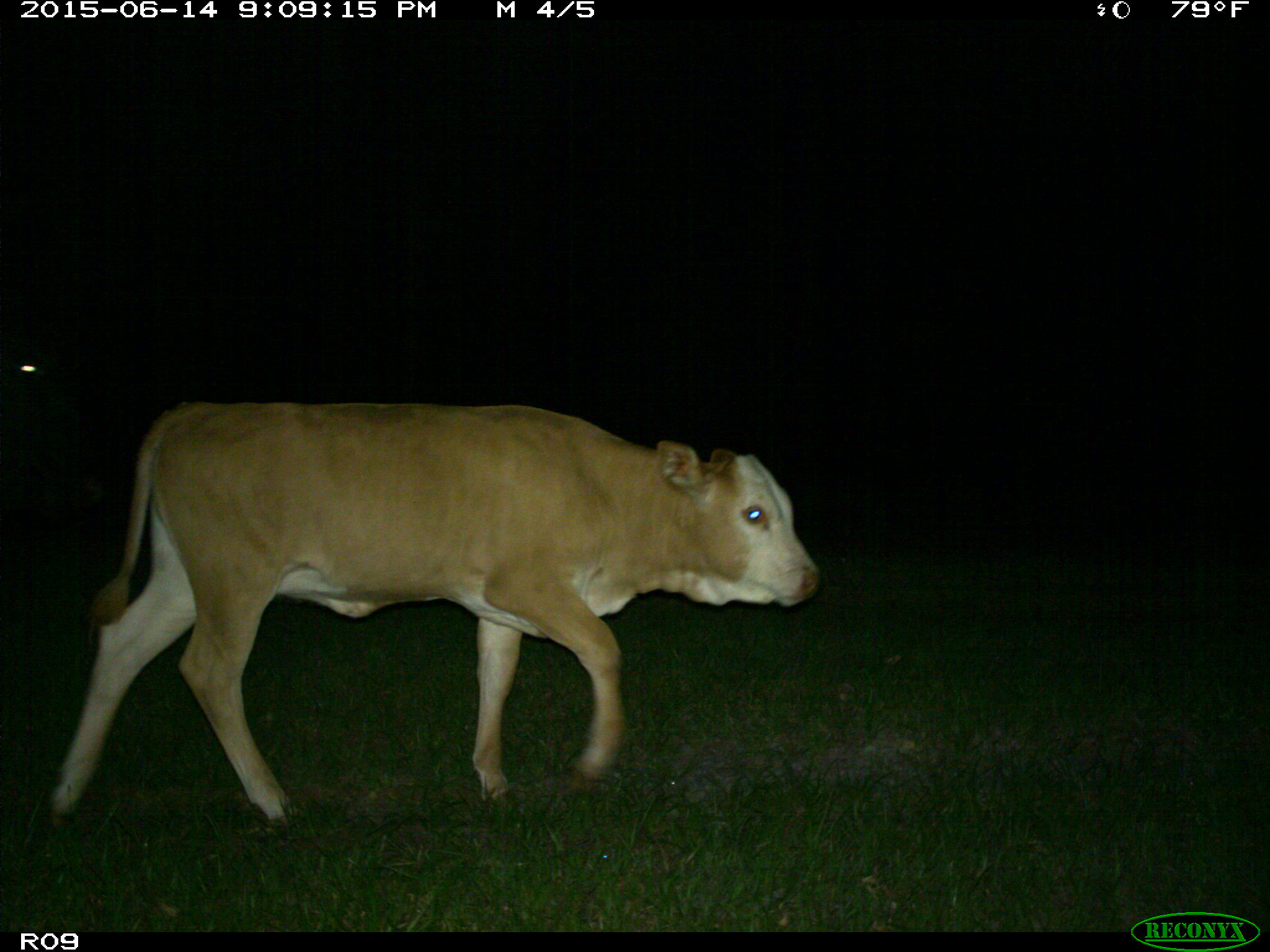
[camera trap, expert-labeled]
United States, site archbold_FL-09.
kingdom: Animalia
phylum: Chordata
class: Mammalia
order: Artiodactyla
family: Bovidae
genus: Bos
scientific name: Bos taurus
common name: domestic cow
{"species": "Bos taurus (domestic cow)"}